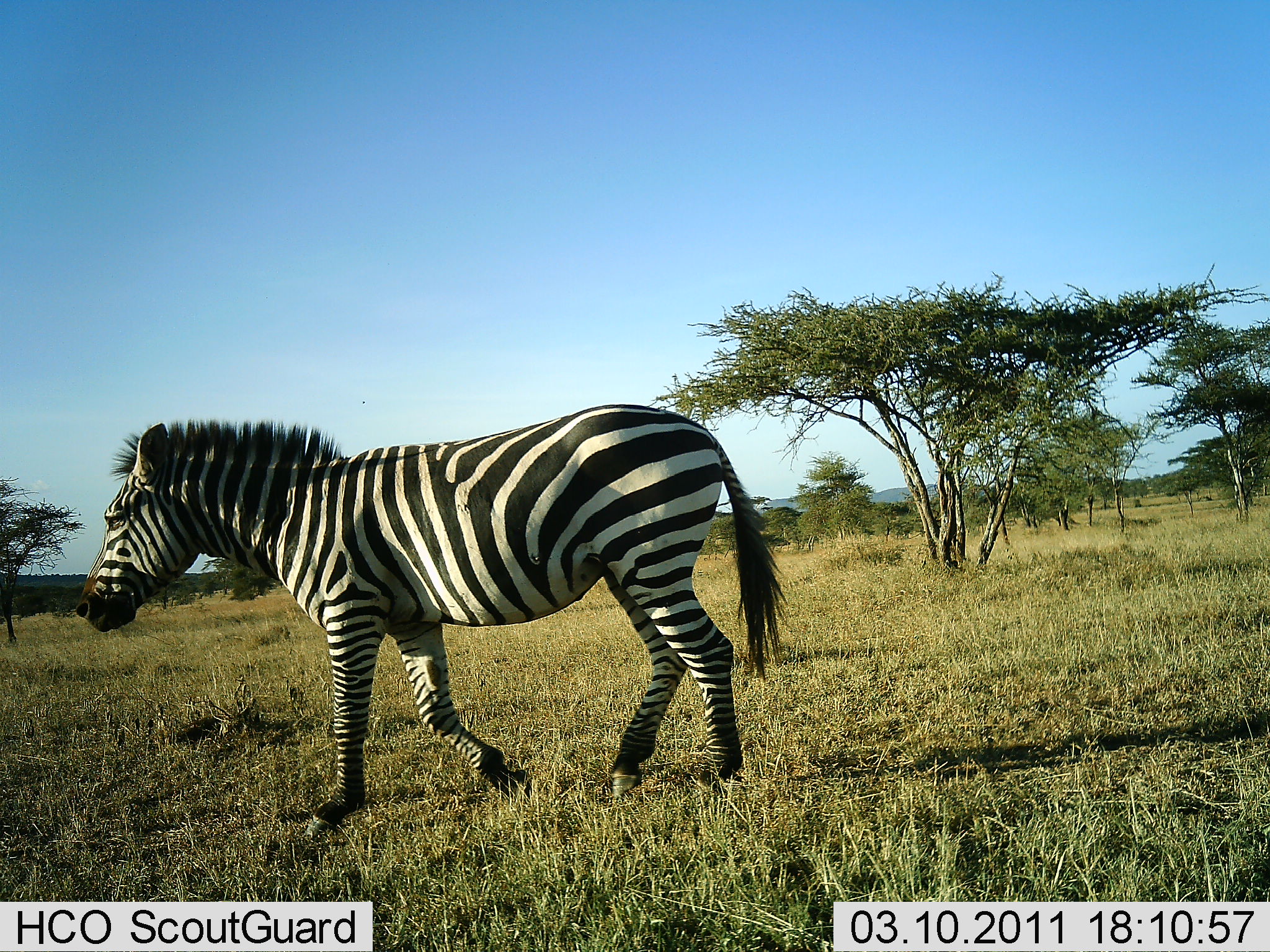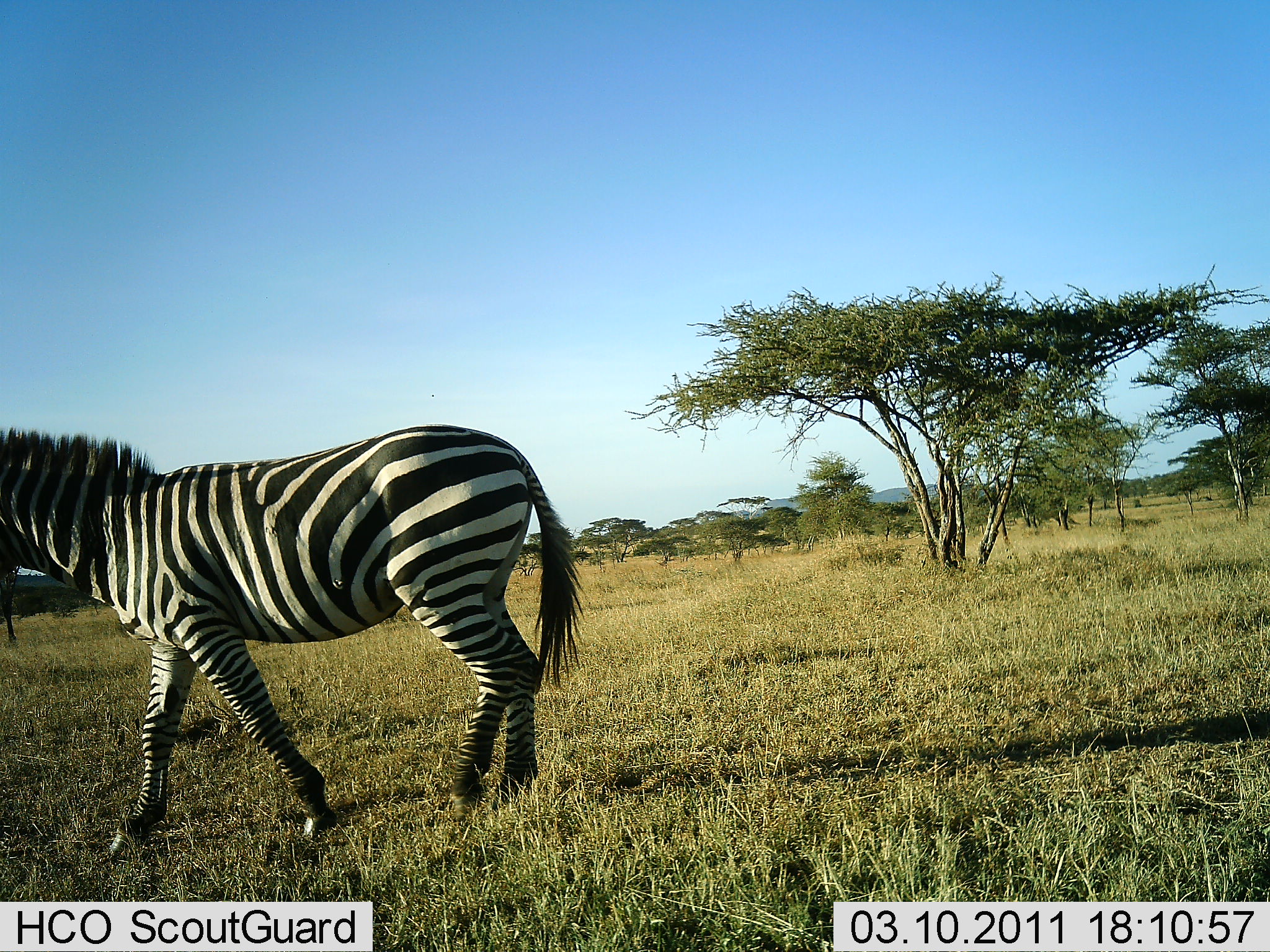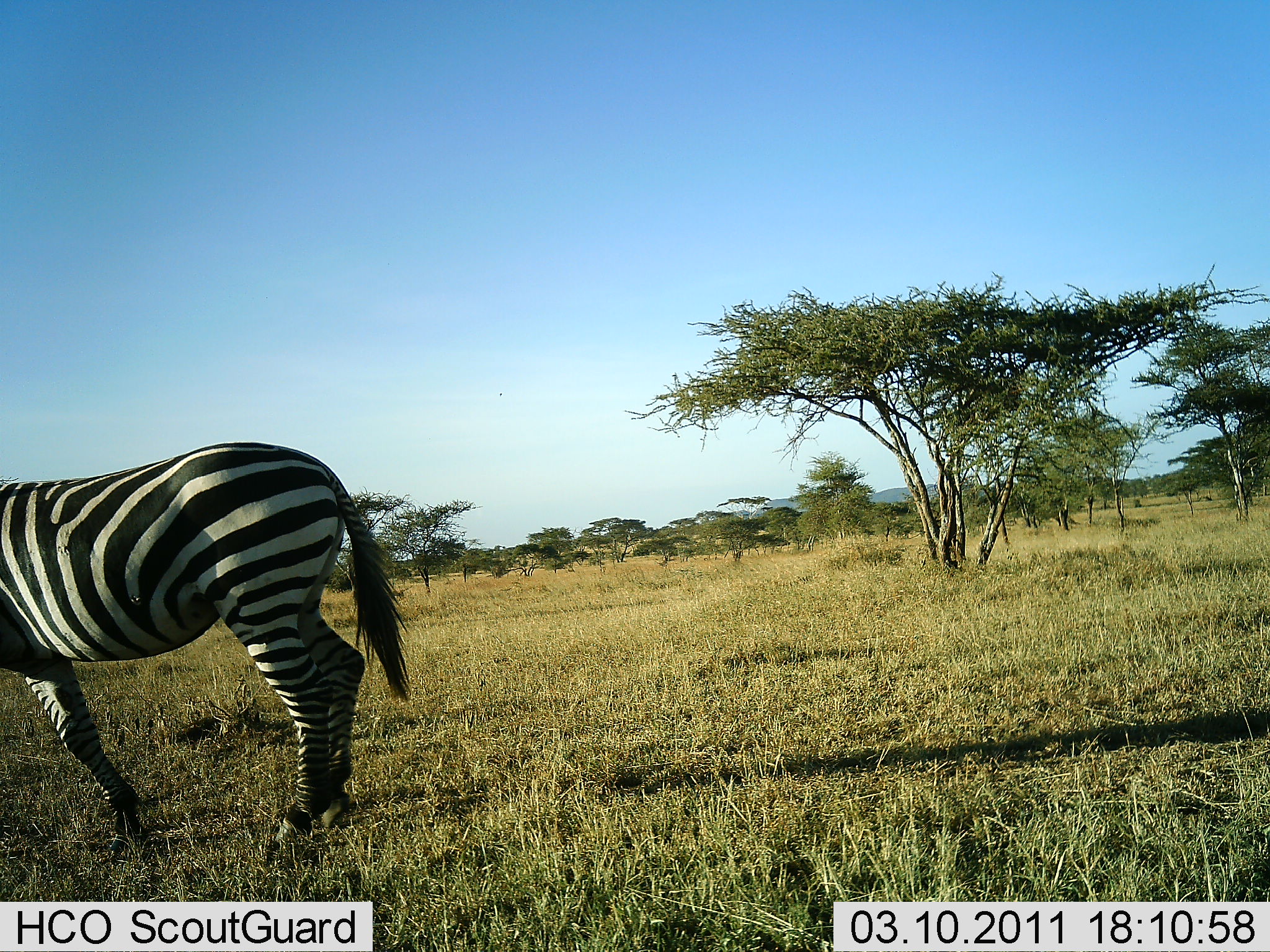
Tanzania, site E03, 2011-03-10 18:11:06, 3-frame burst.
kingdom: Animalia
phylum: Chordata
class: Mammalia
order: Perissodactyla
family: Equidae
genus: Equus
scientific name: Equus quagga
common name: plains zebra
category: zebra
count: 1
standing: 0%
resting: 0%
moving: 100%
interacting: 0%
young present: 0%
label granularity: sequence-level